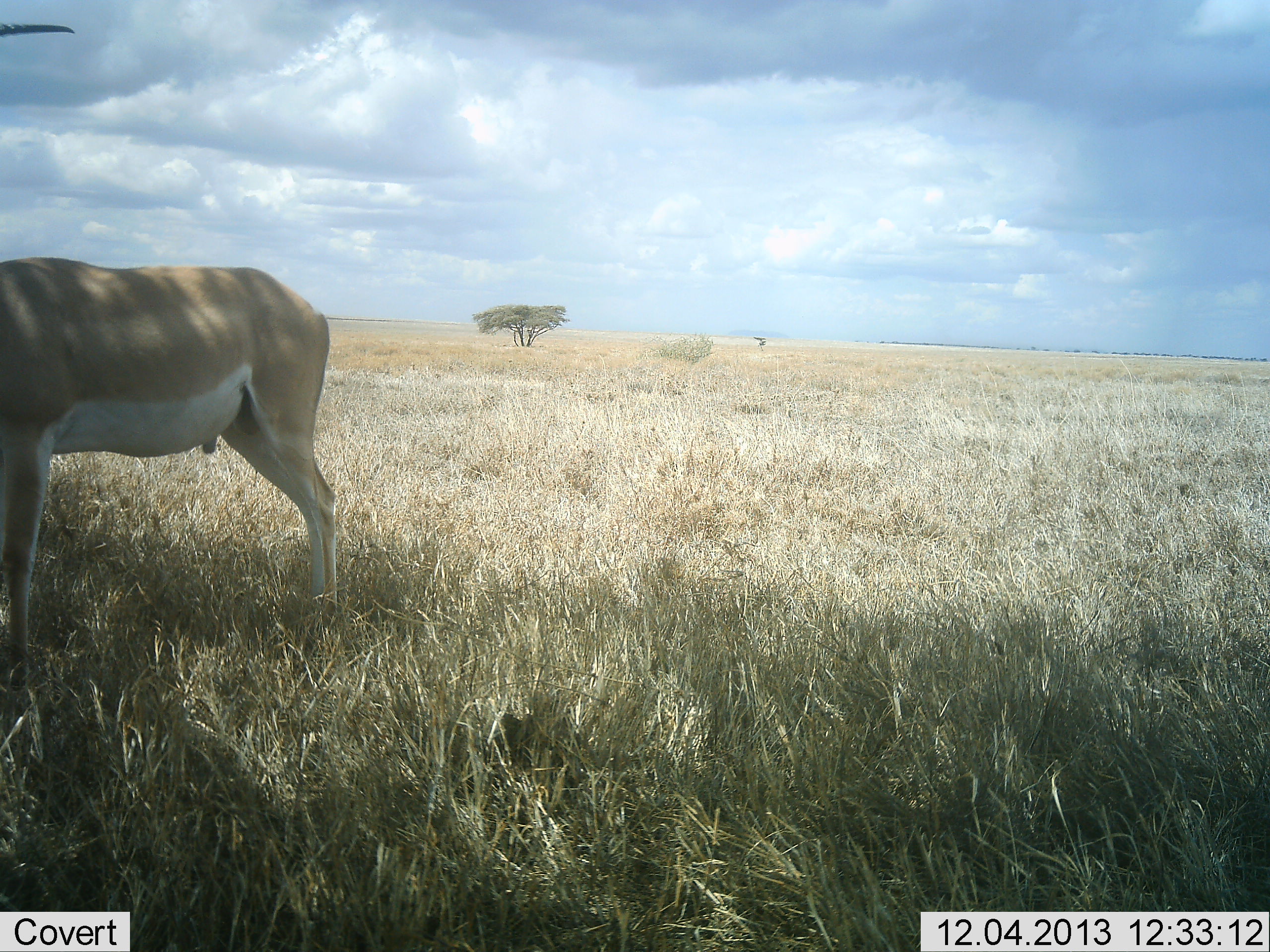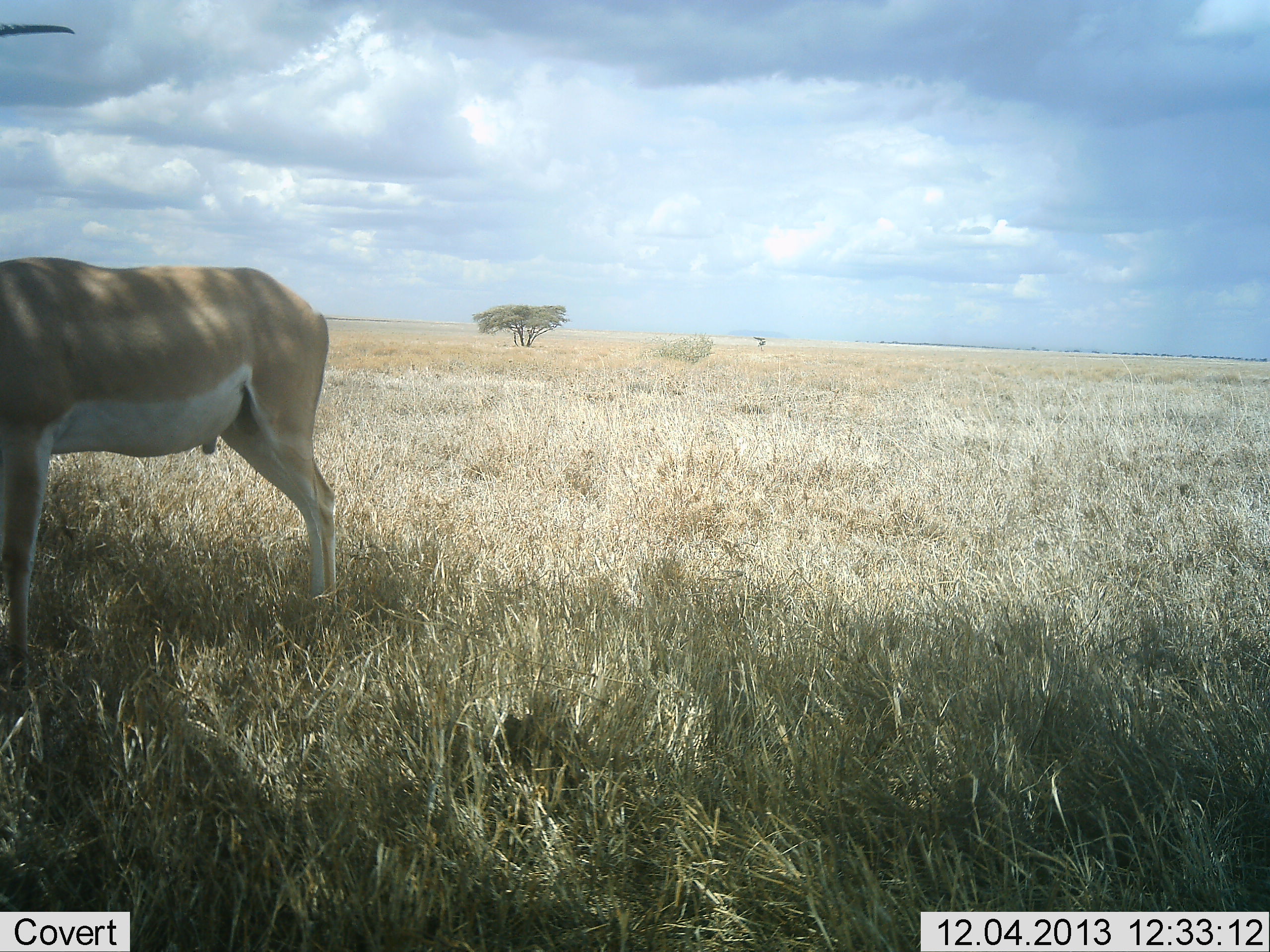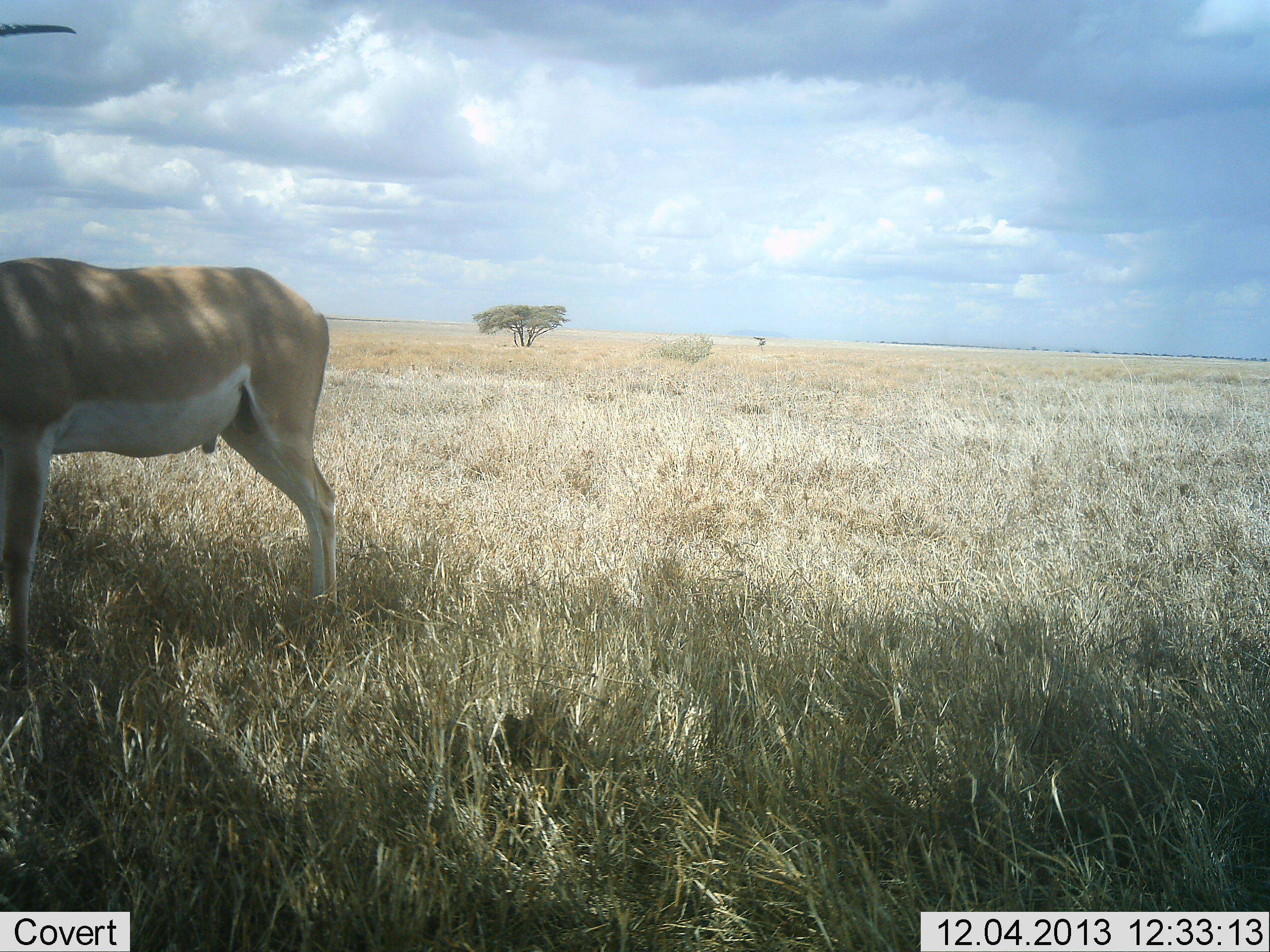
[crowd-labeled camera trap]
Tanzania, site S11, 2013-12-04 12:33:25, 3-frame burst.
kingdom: Animalia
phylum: Chordata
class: Mammalia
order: Artiodactyla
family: Bovidae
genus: Nanger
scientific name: Nanger granti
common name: grant's gazelle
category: gazellegrants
Gazellegrants (grant's gazelle) (Nanger granti), count 1. Behavior (volunteer vote fractions): standing 100%, resting 0%, moving 0%, interacting 0%. Young present (vote fraction): 0%. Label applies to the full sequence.